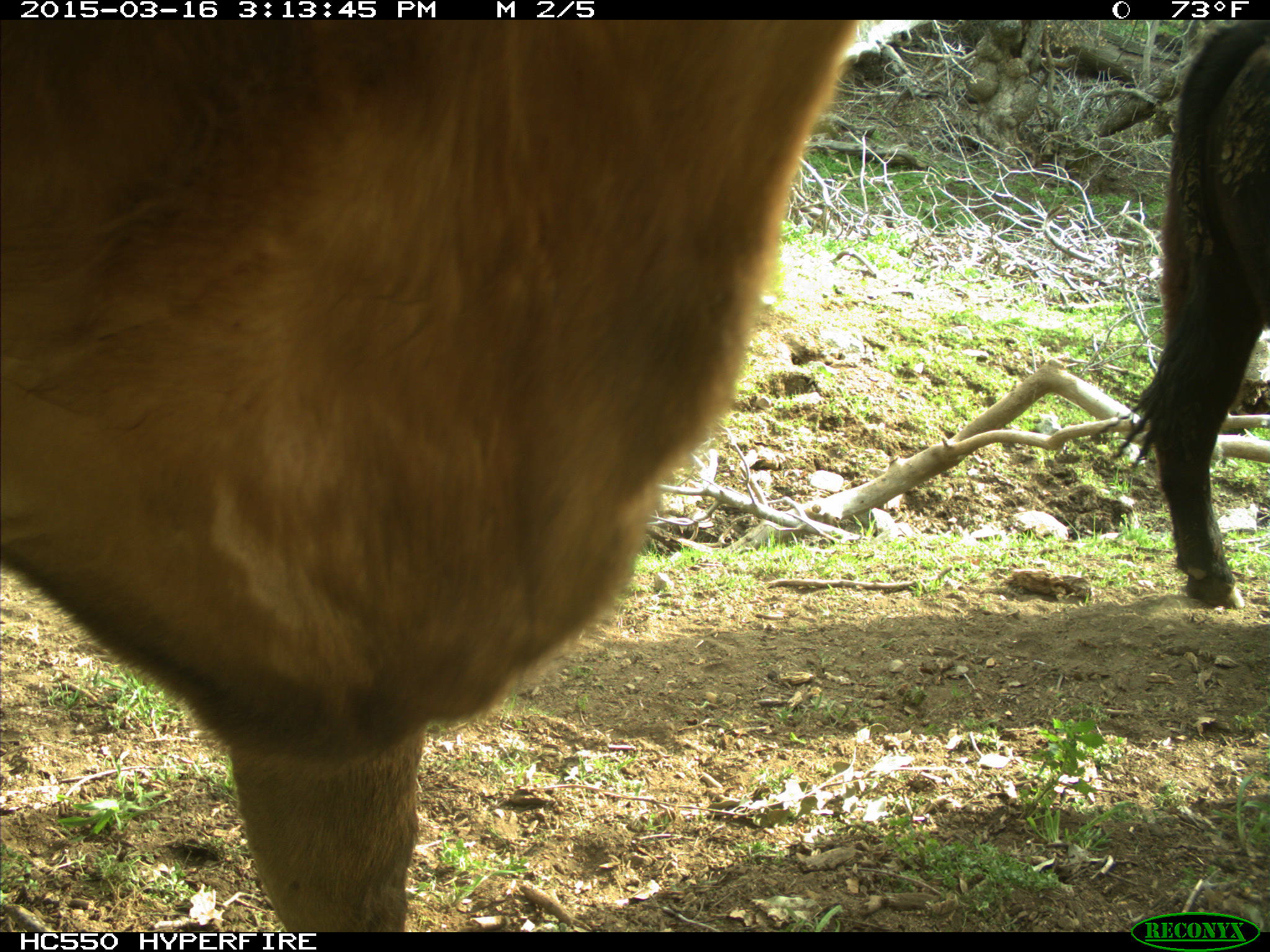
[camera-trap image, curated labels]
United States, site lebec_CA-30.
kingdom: Animalia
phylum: Chordata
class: Mammalia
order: Artiodactyla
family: Bovidae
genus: Bos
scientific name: Bos taurus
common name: domestic cow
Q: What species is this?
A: Bos taurus (domestic cow).